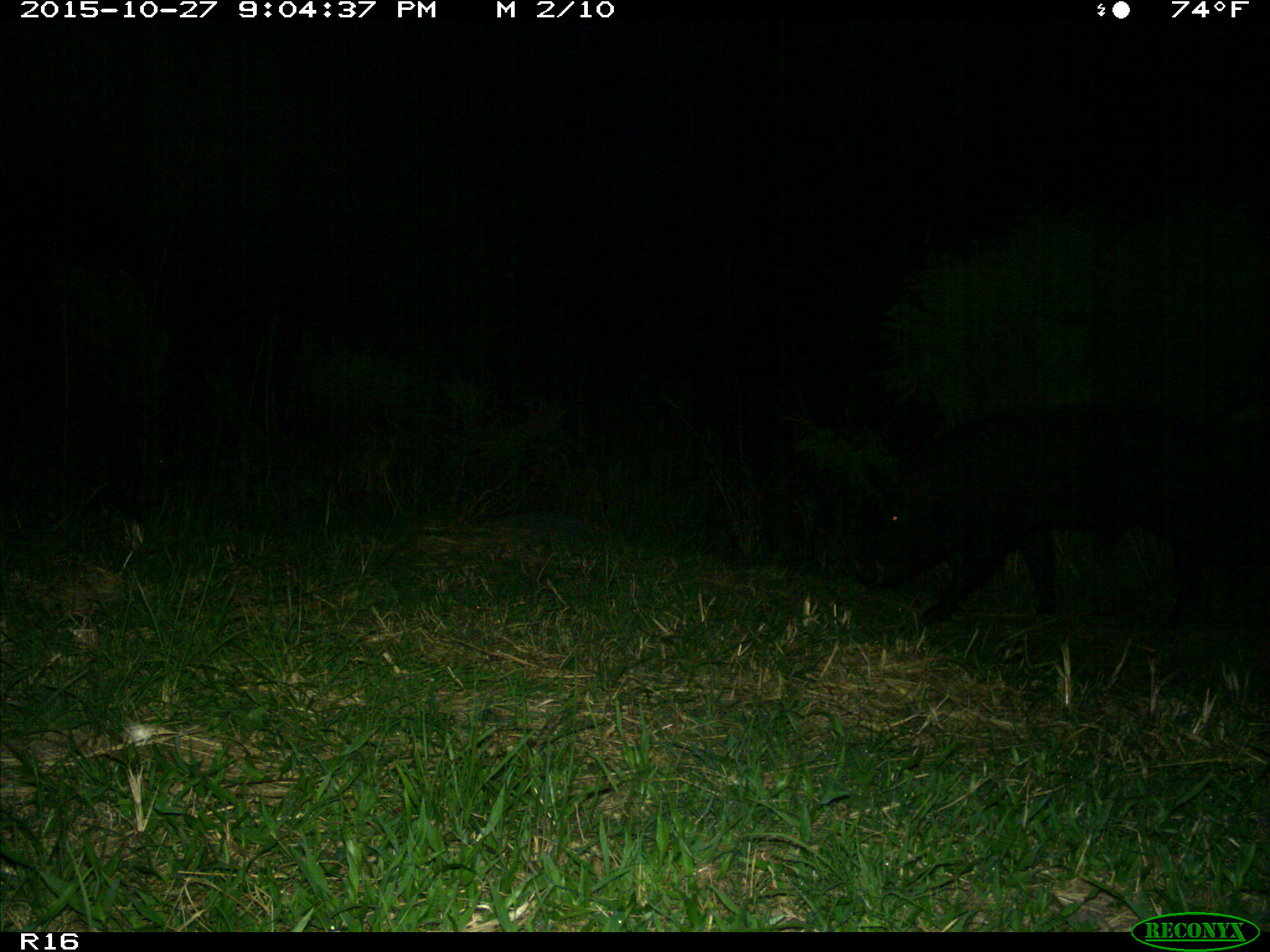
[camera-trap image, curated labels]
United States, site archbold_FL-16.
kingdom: Animalia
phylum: Chordata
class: Mammalia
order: Artiodactyla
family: Suidae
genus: Sus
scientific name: Sus scrofa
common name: wild boar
Sus scrofa (wild boar).